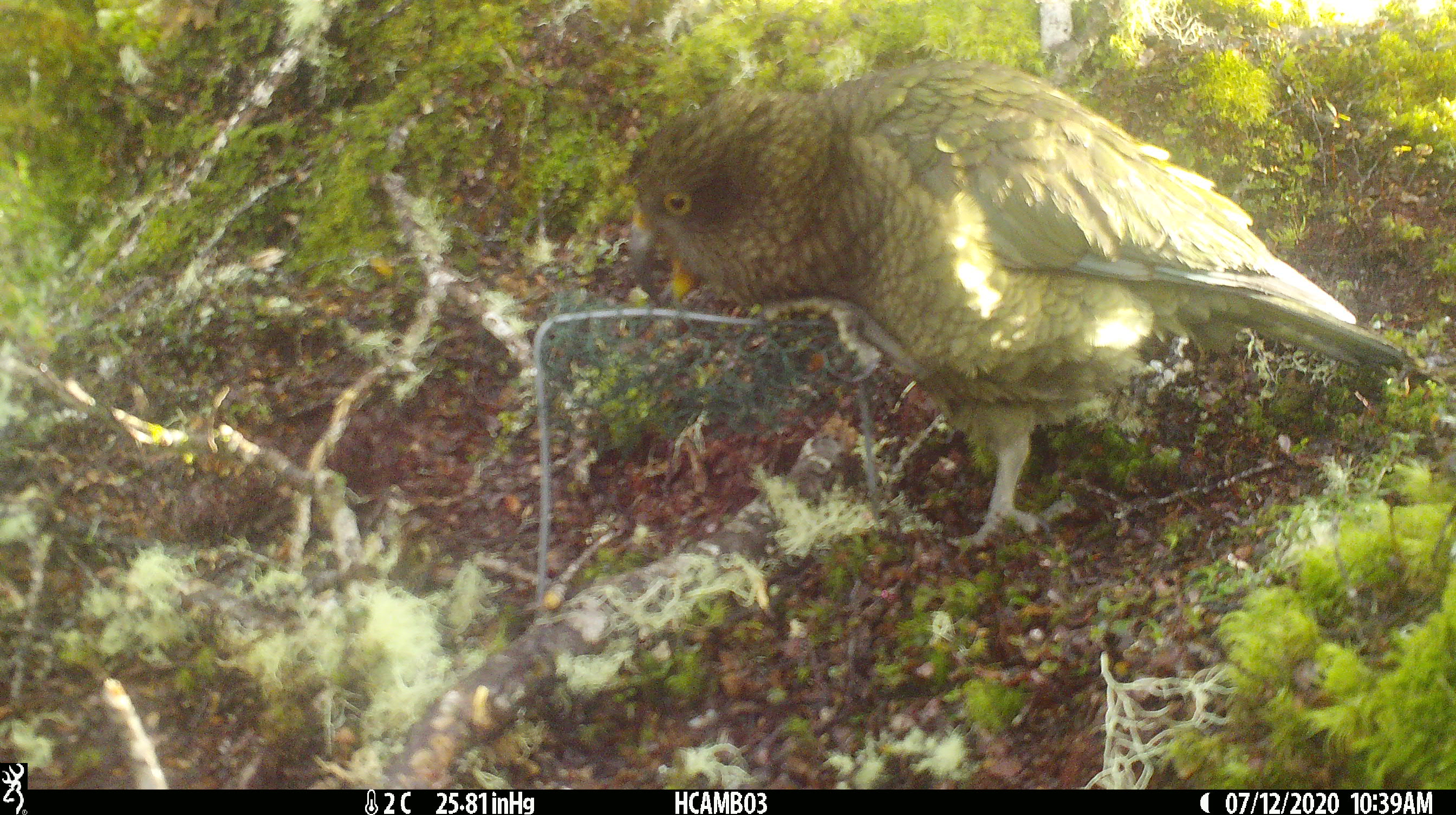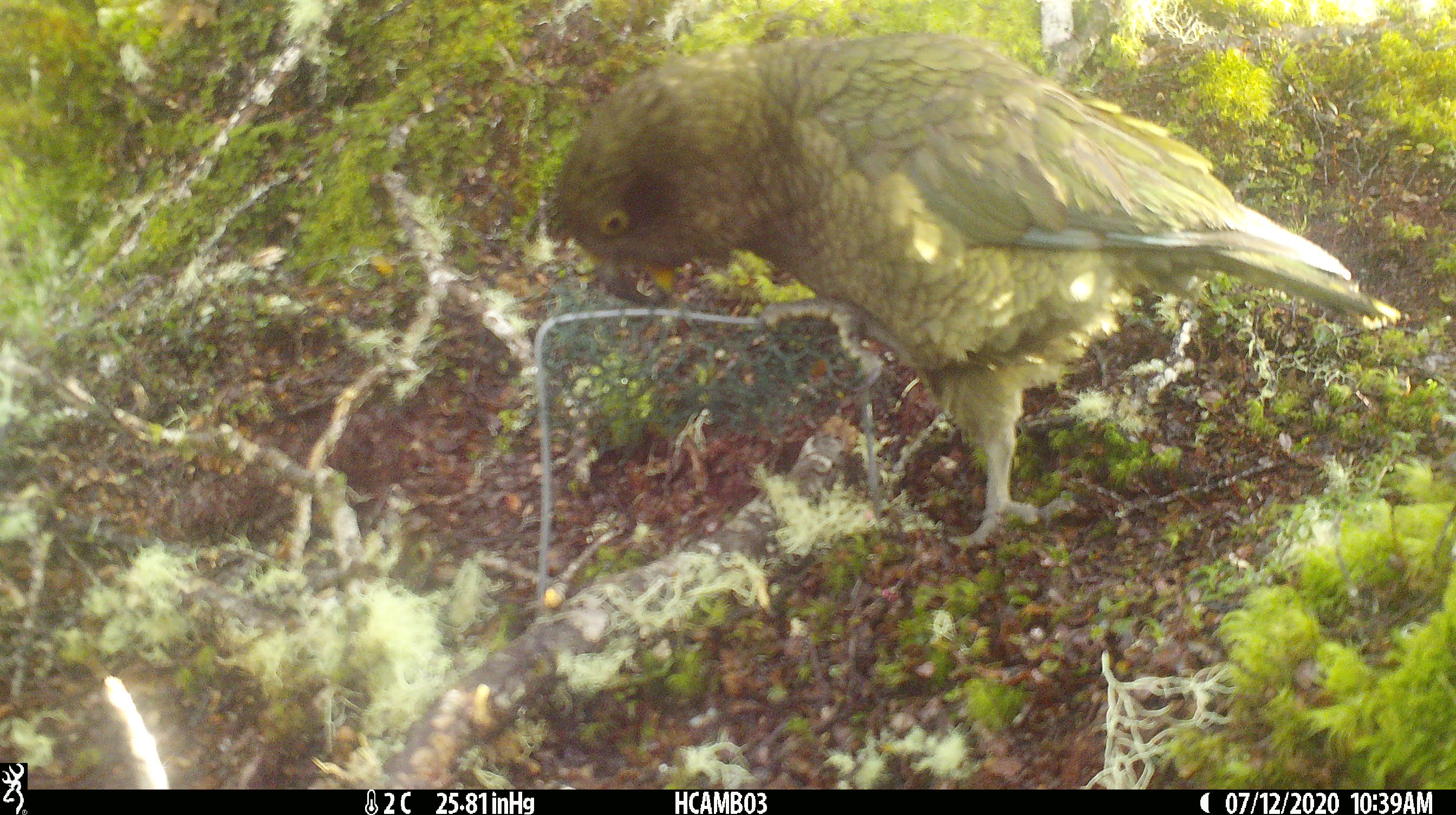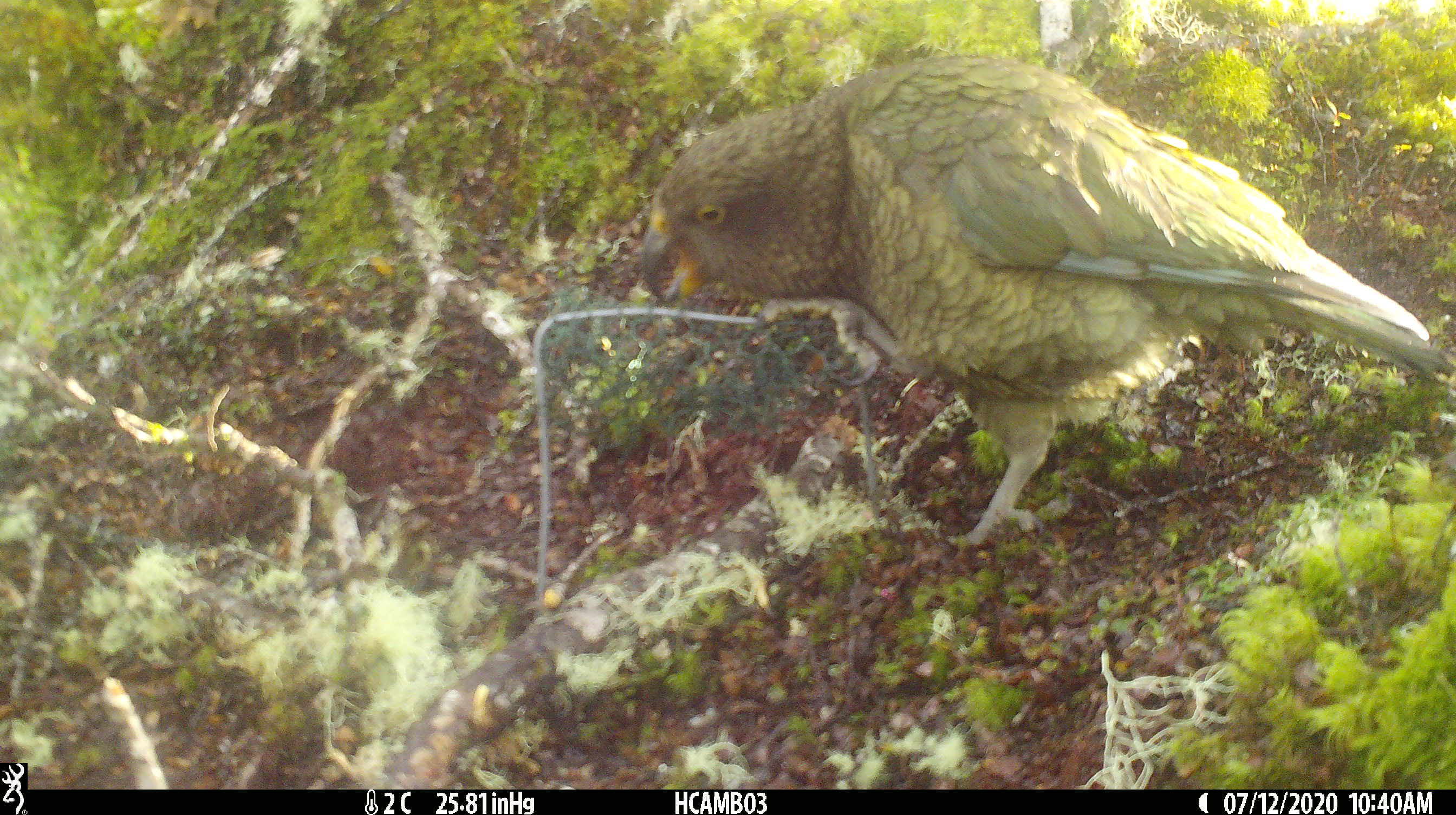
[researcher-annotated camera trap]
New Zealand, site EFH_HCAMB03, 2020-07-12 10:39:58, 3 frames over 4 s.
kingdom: Animalia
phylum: Chordata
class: Aves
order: Psittaciformes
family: Strigopidae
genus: Nestor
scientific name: Nestor notabilis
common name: kea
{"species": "kea (Nestor notabilis)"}